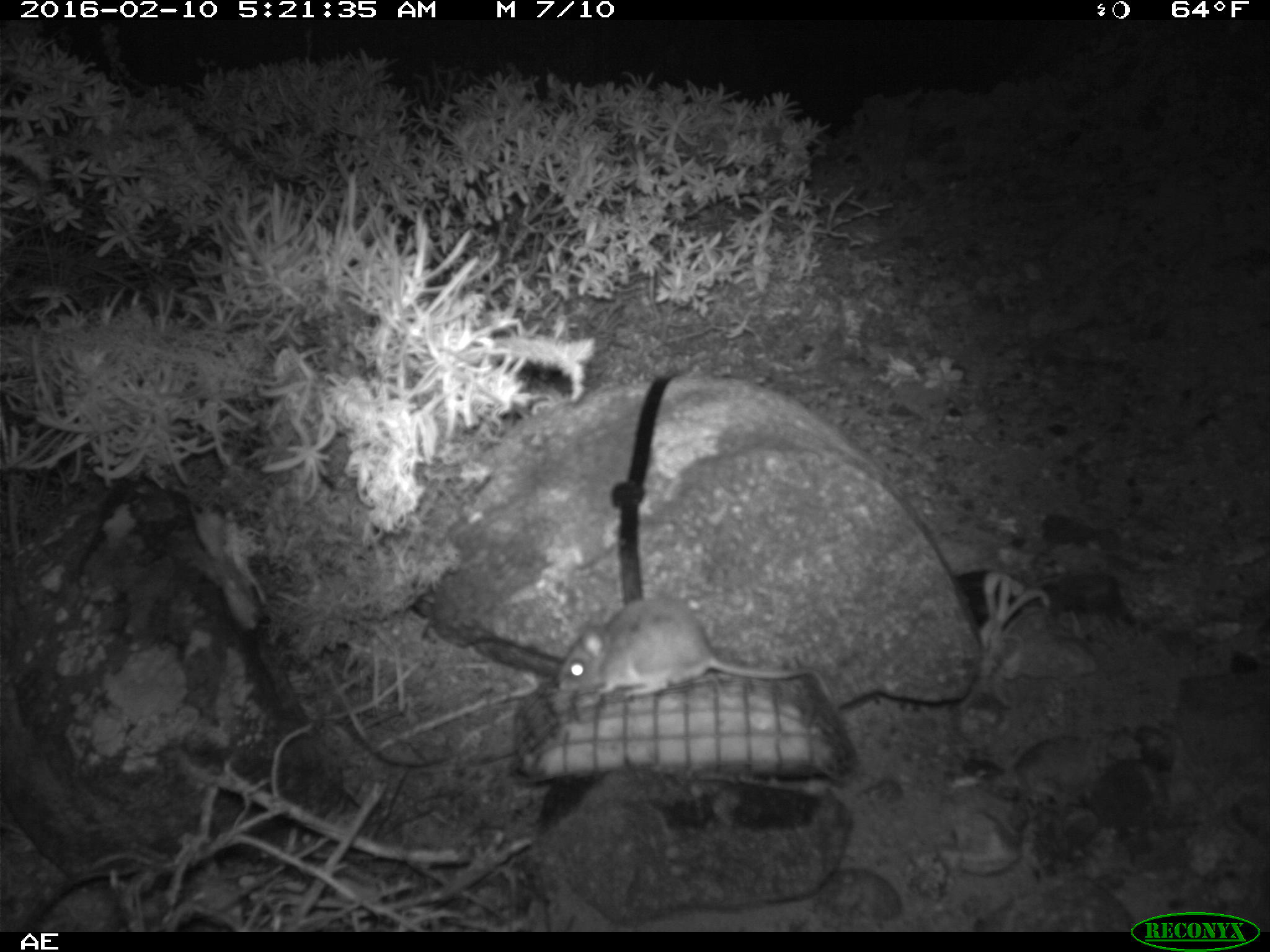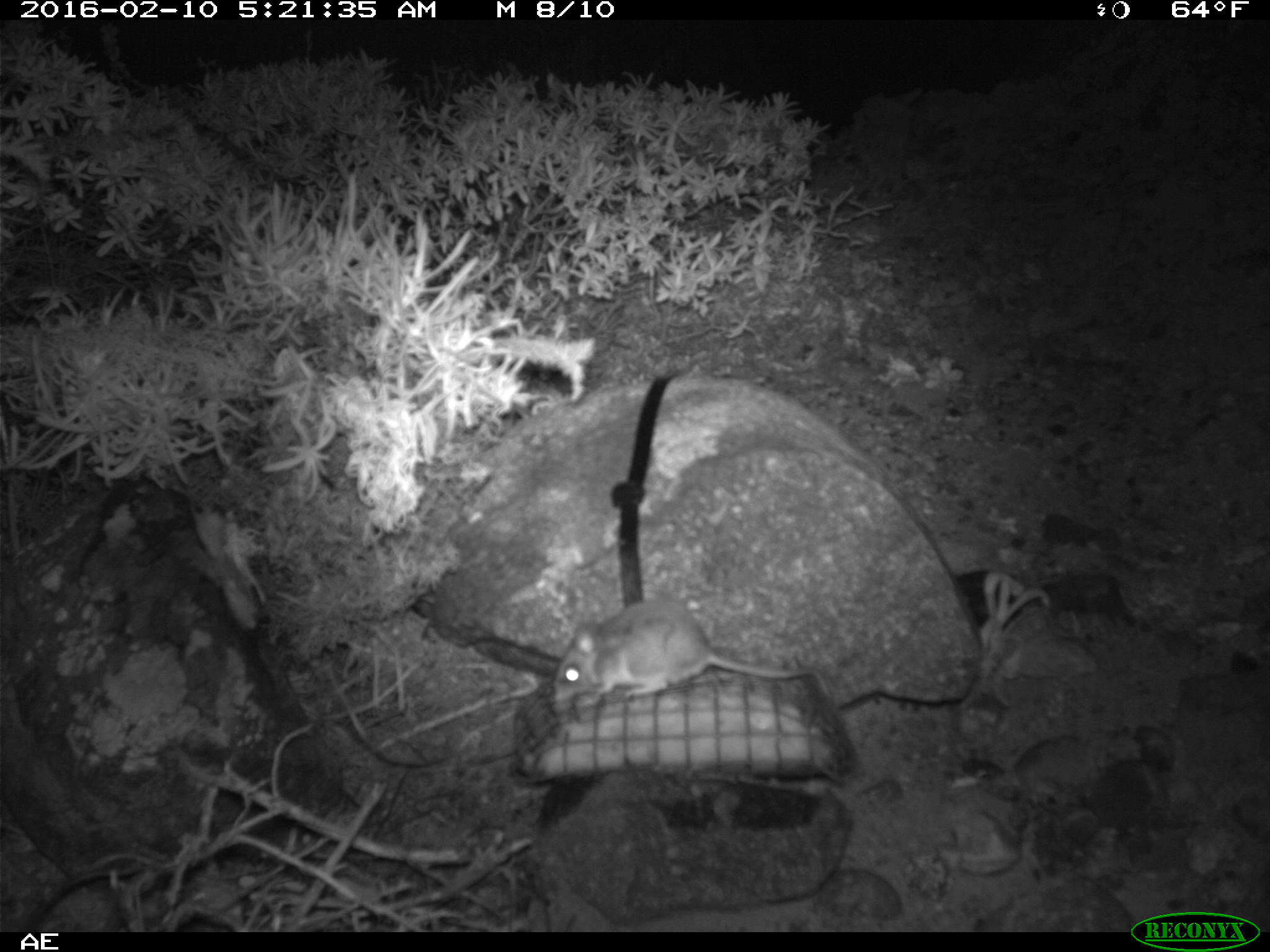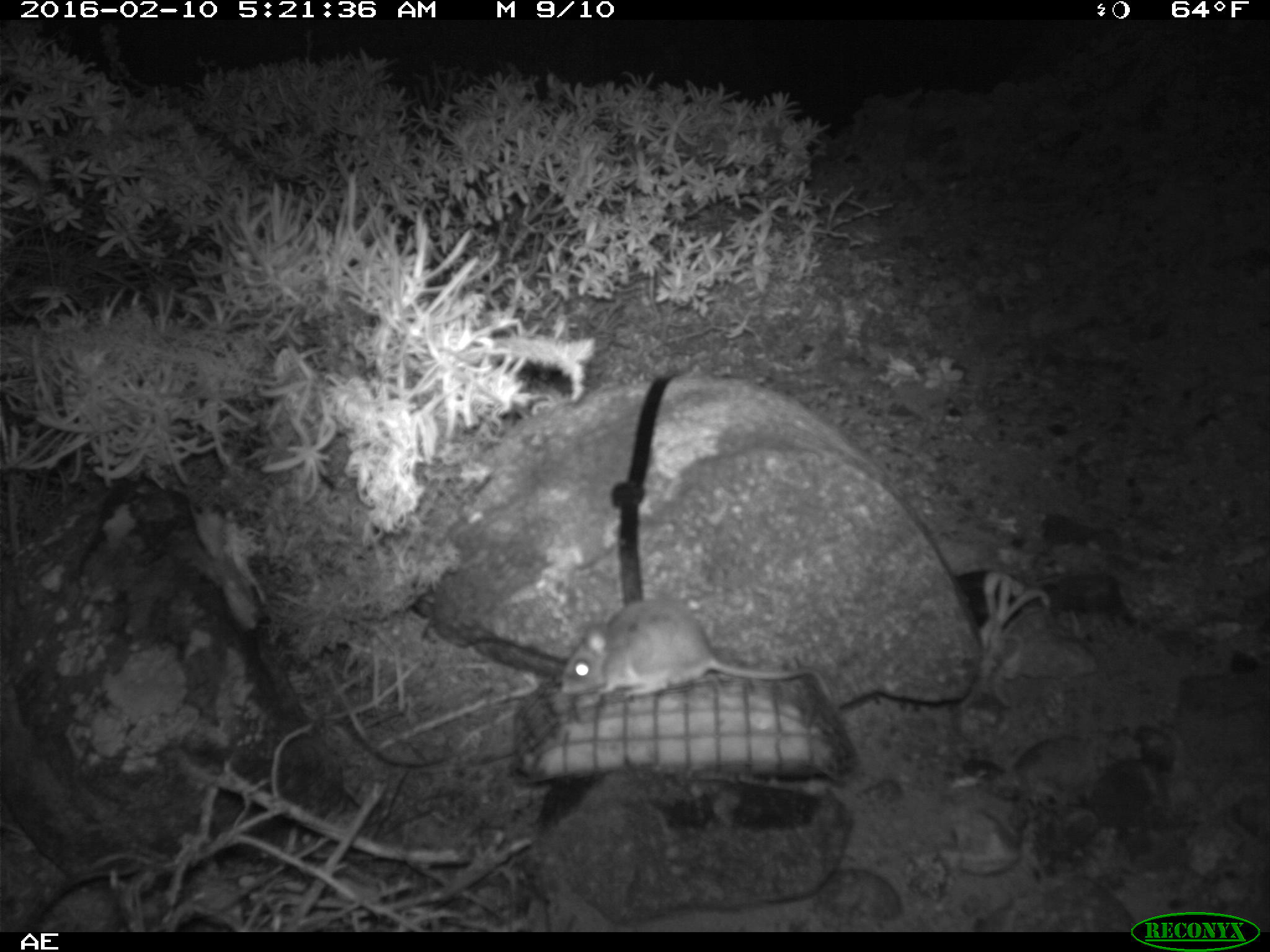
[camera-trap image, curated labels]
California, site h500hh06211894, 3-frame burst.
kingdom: Animalia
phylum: Chordata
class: Mammalia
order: Rodentia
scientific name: Rodentia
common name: rodent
Rodent (Rodentia).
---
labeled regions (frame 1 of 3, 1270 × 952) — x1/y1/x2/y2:
rodent: 556/597/837/708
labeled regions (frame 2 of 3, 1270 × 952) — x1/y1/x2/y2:
rodent: 544/593/830/711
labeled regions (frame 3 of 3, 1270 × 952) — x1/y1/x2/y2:
rodent: 562/597/832/707